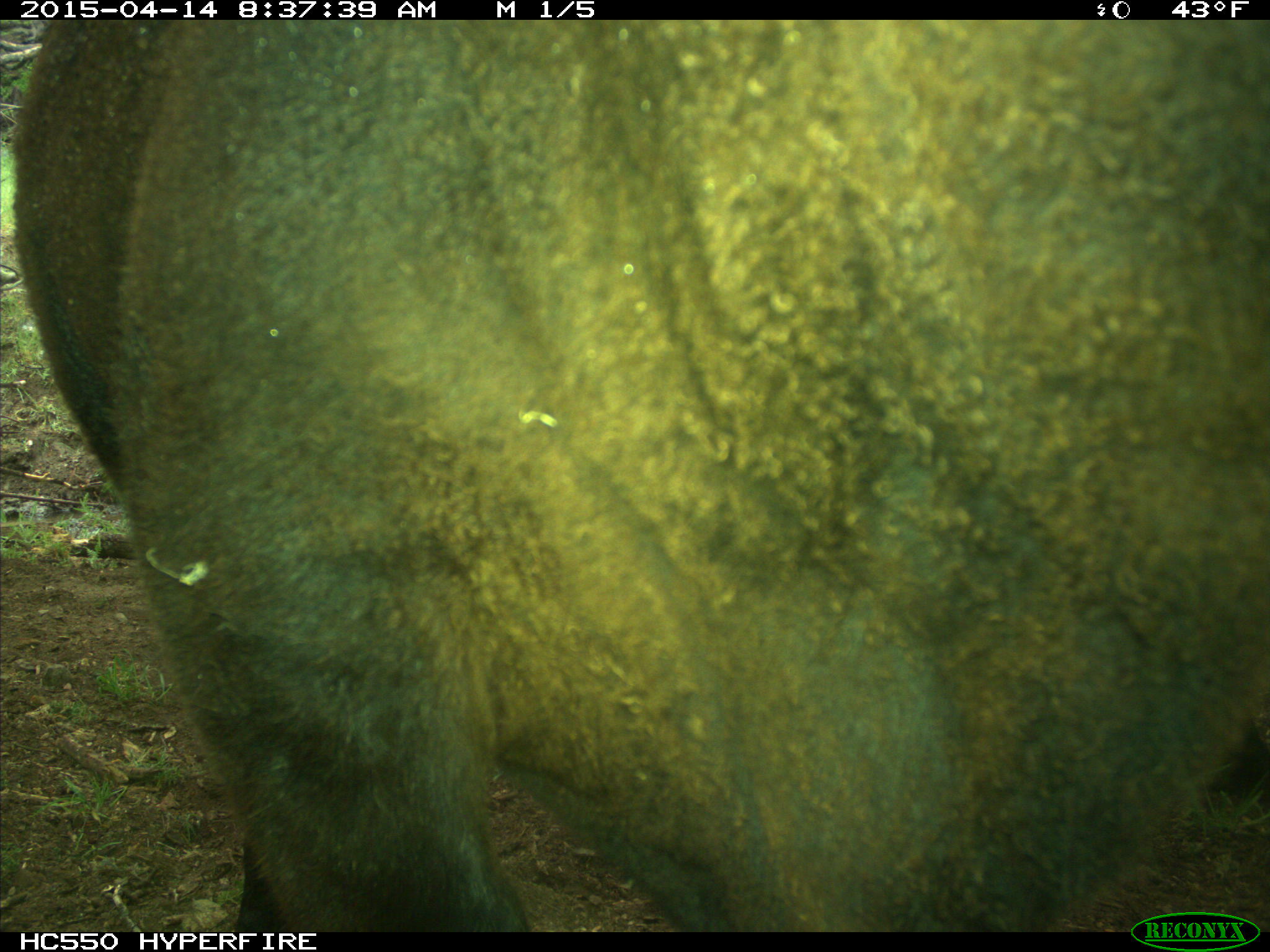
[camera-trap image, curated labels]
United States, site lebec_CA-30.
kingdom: Animalia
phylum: Chordata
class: Mammalia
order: Artiodactyla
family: Bovidae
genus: Bos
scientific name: Bos taurus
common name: domestic cow